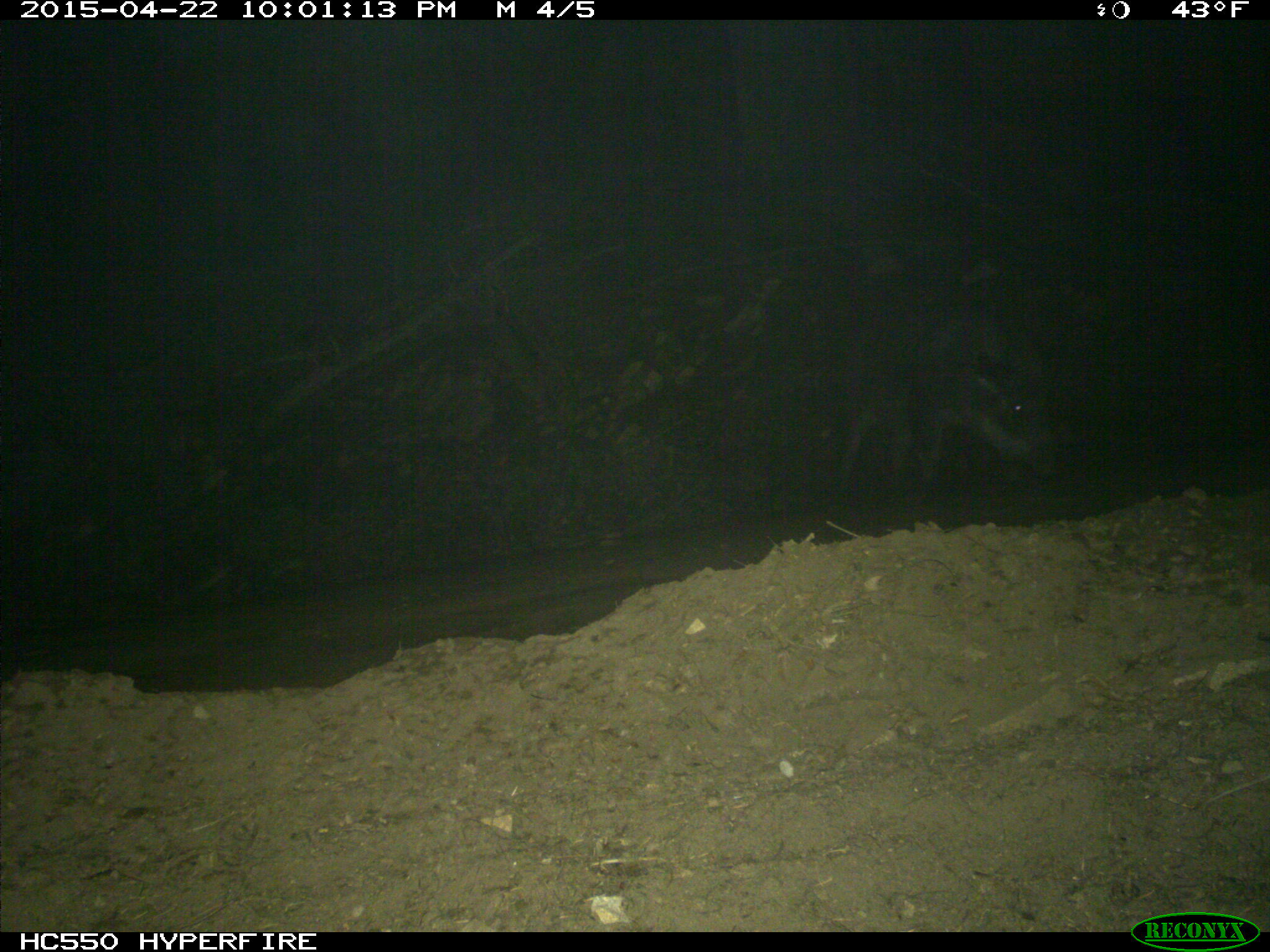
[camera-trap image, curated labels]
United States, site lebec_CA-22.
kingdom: Animalia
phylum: Chordata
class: Mammalia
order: Artiodactyla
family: Suidae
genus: Sus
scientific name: Sus scrofa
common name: wild boar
Sus scrofa (wild boar).